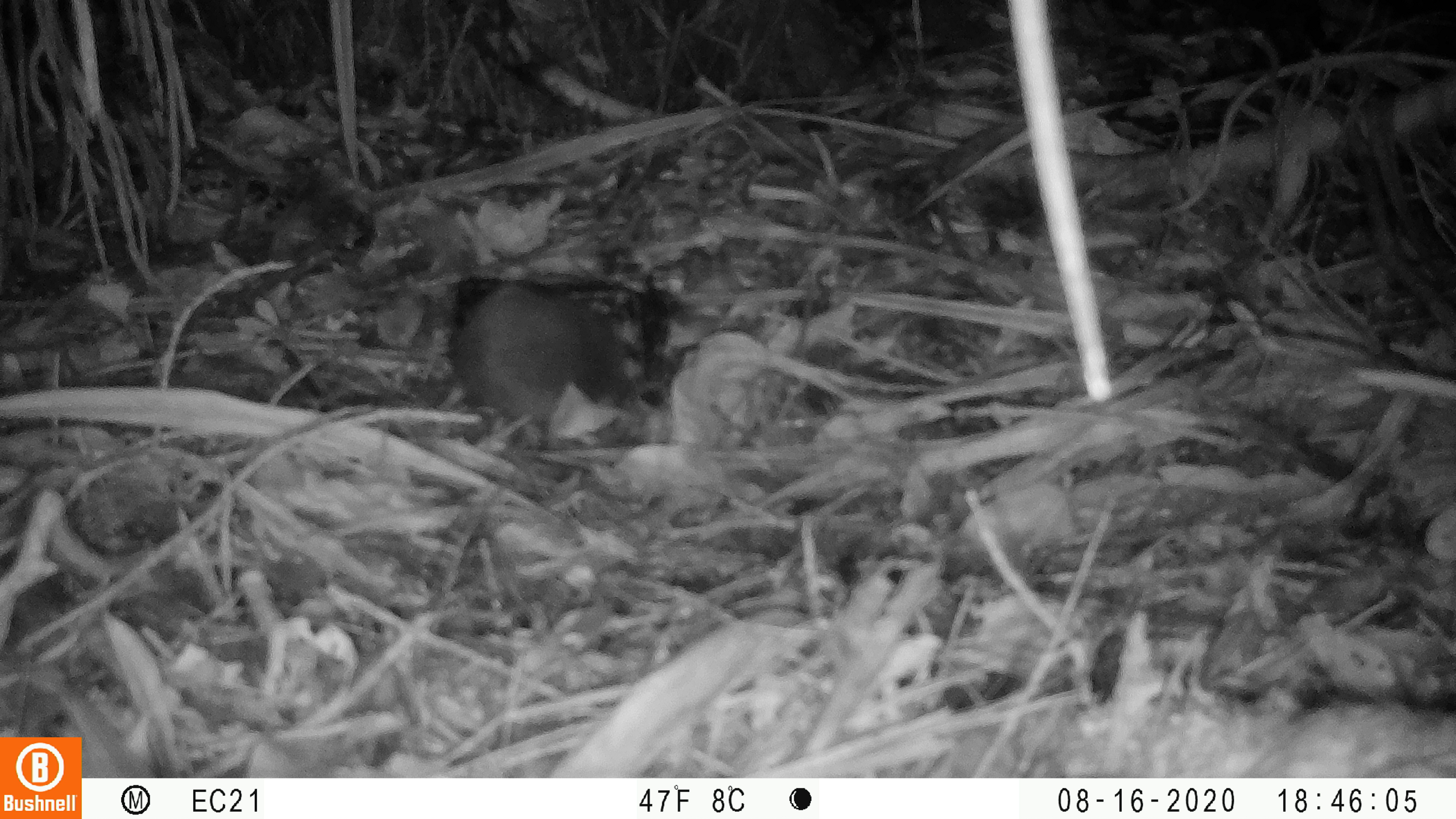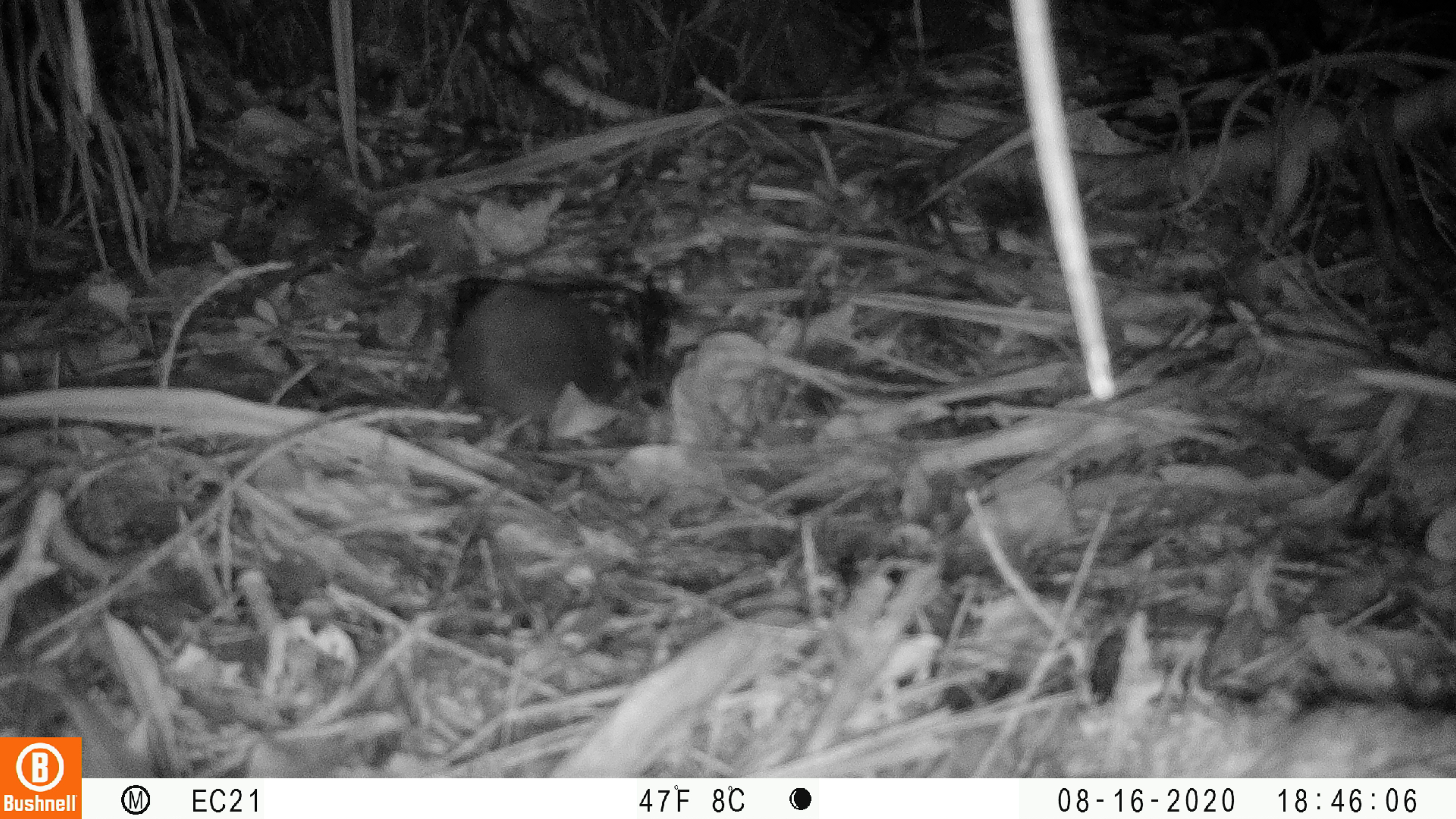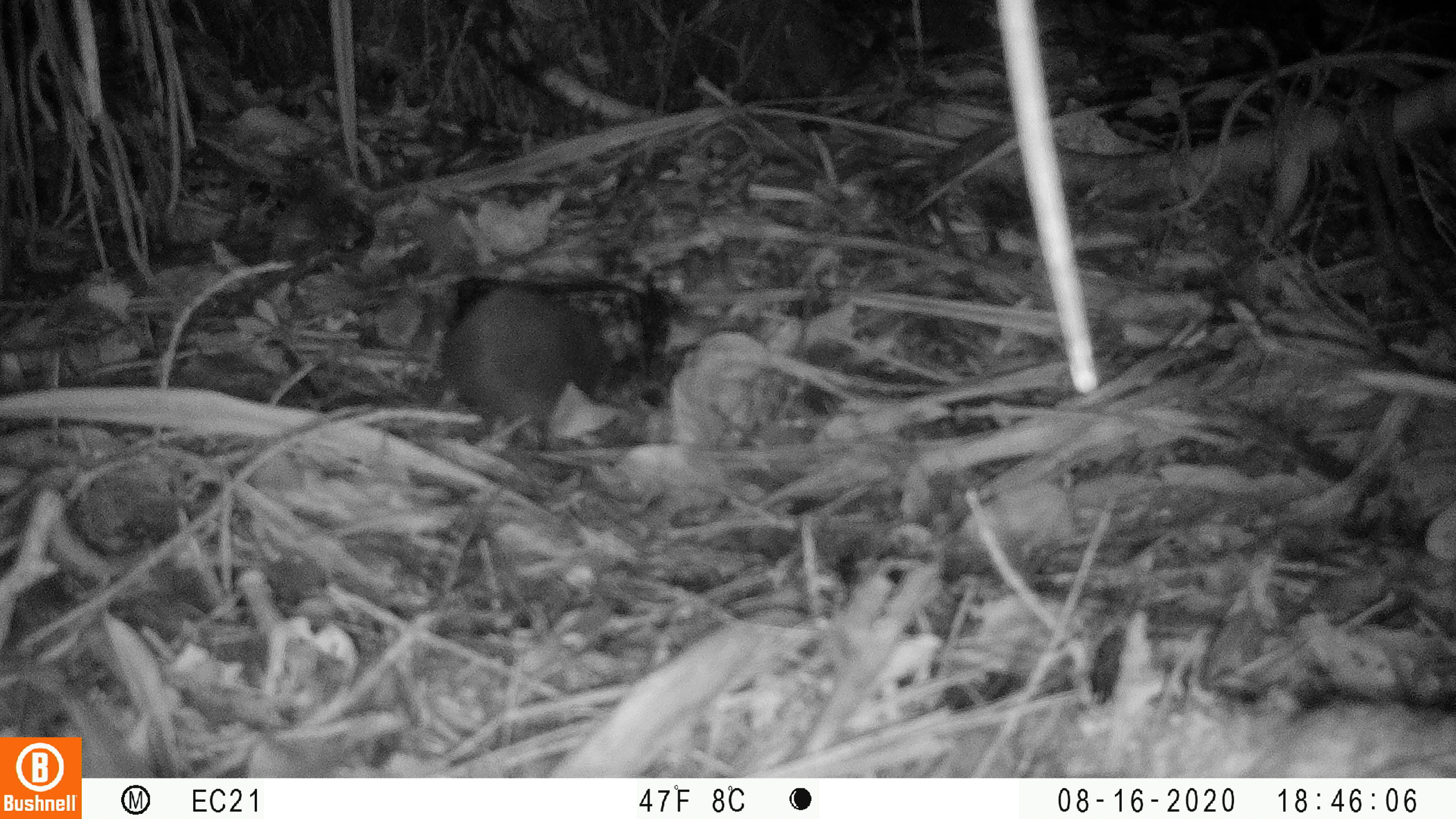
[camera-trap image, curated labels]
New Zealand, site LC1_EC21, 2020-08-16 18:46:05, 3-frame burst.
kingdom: Animalia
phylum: Chordata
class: Mammalia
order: Rodentia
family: Muridae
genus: Rattus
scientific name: Rattus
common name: rat